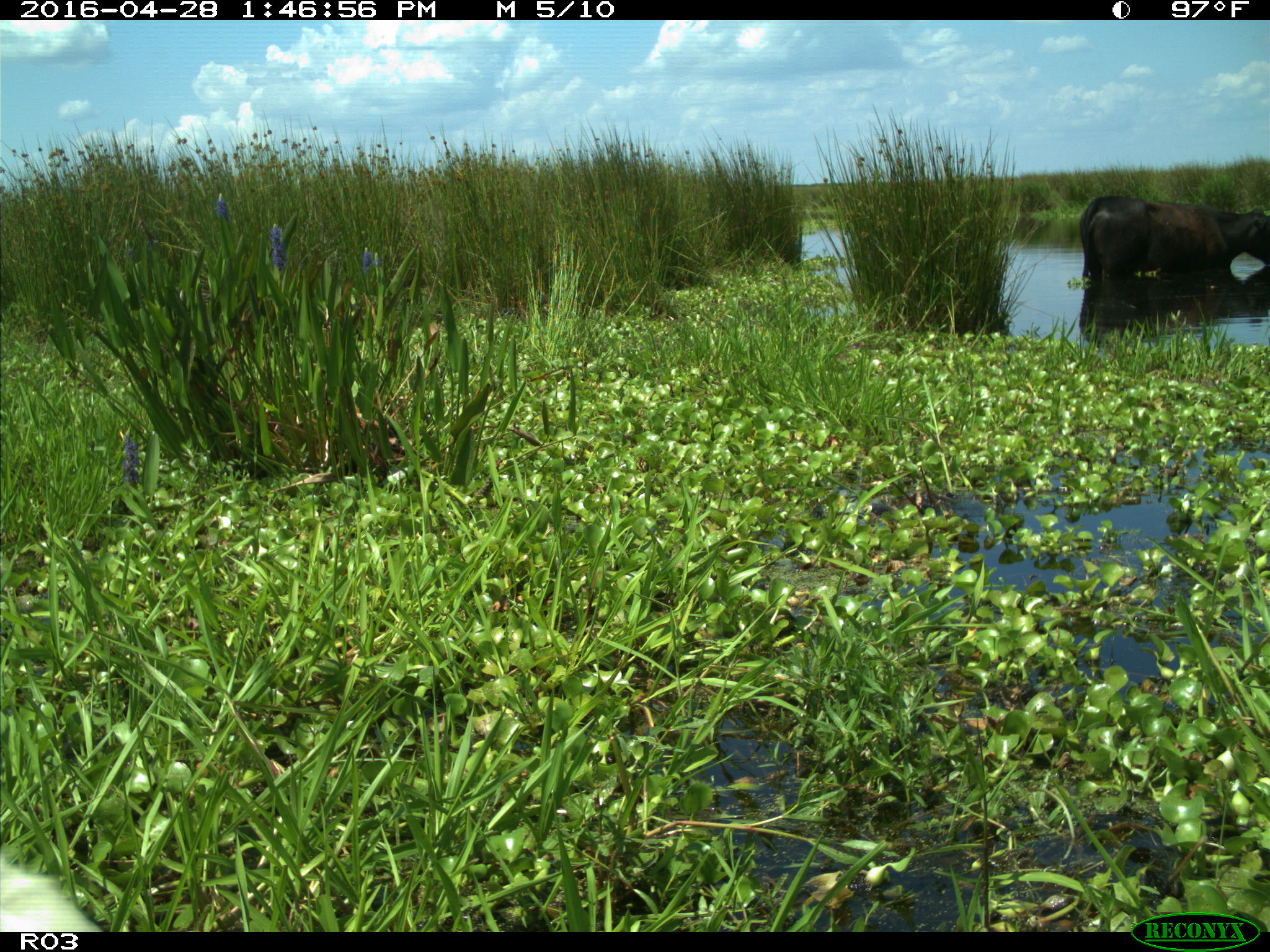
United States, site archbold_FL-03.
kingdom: Animalia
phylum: Chordata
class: Mammalia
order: Artiodactyla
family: Bovidae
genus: Bos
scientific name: Bos taurus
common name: domestic cow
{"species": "Bos taurus (domestic cow)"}